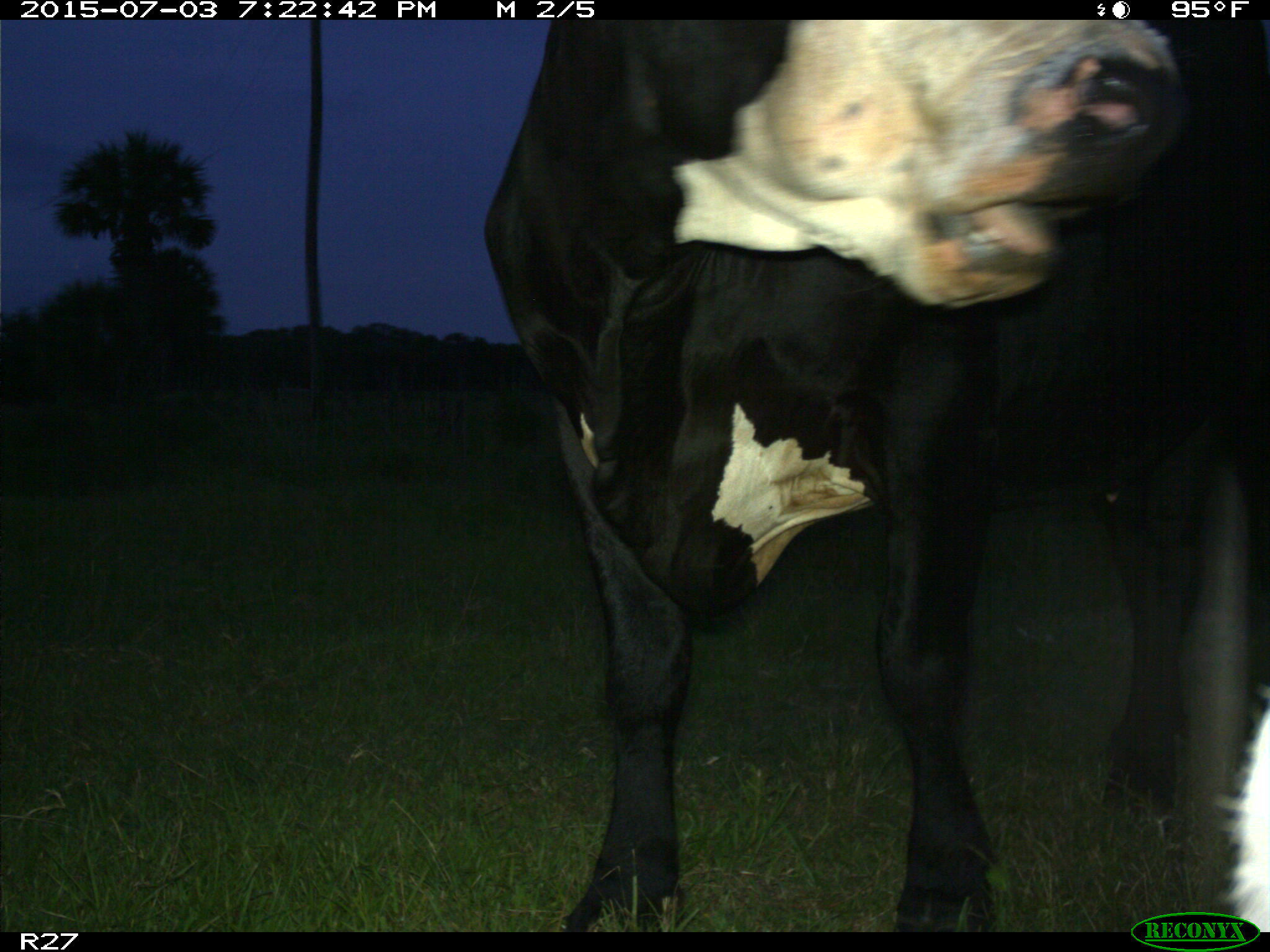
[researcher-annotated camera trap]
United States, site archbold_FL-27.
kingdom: Animalia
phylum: Chordata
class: Mammalia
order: Artiodactyla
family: Bovidae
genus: Bos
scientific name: Bos taurus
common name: domestic cow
Bos taurus (domestic cow).